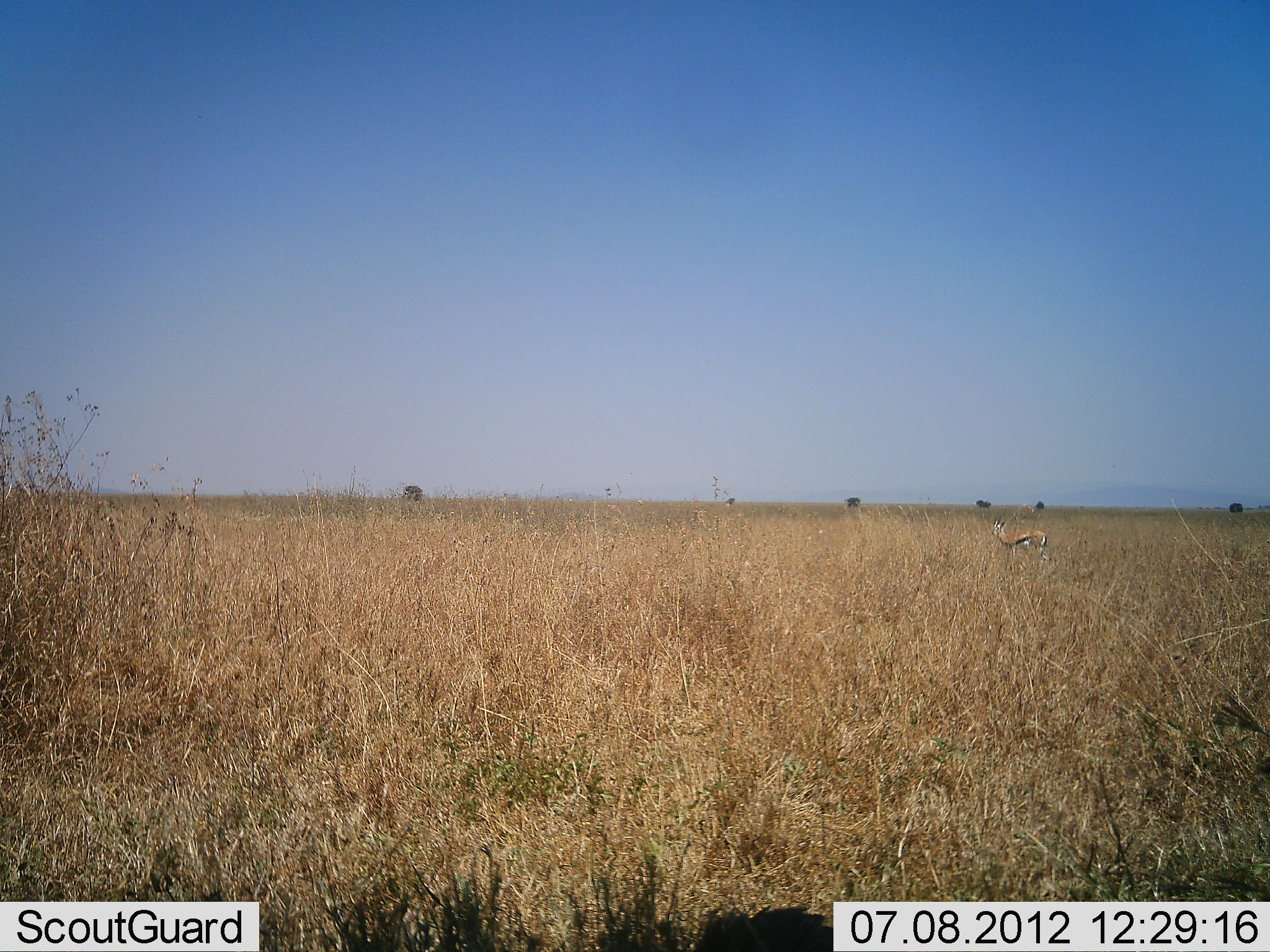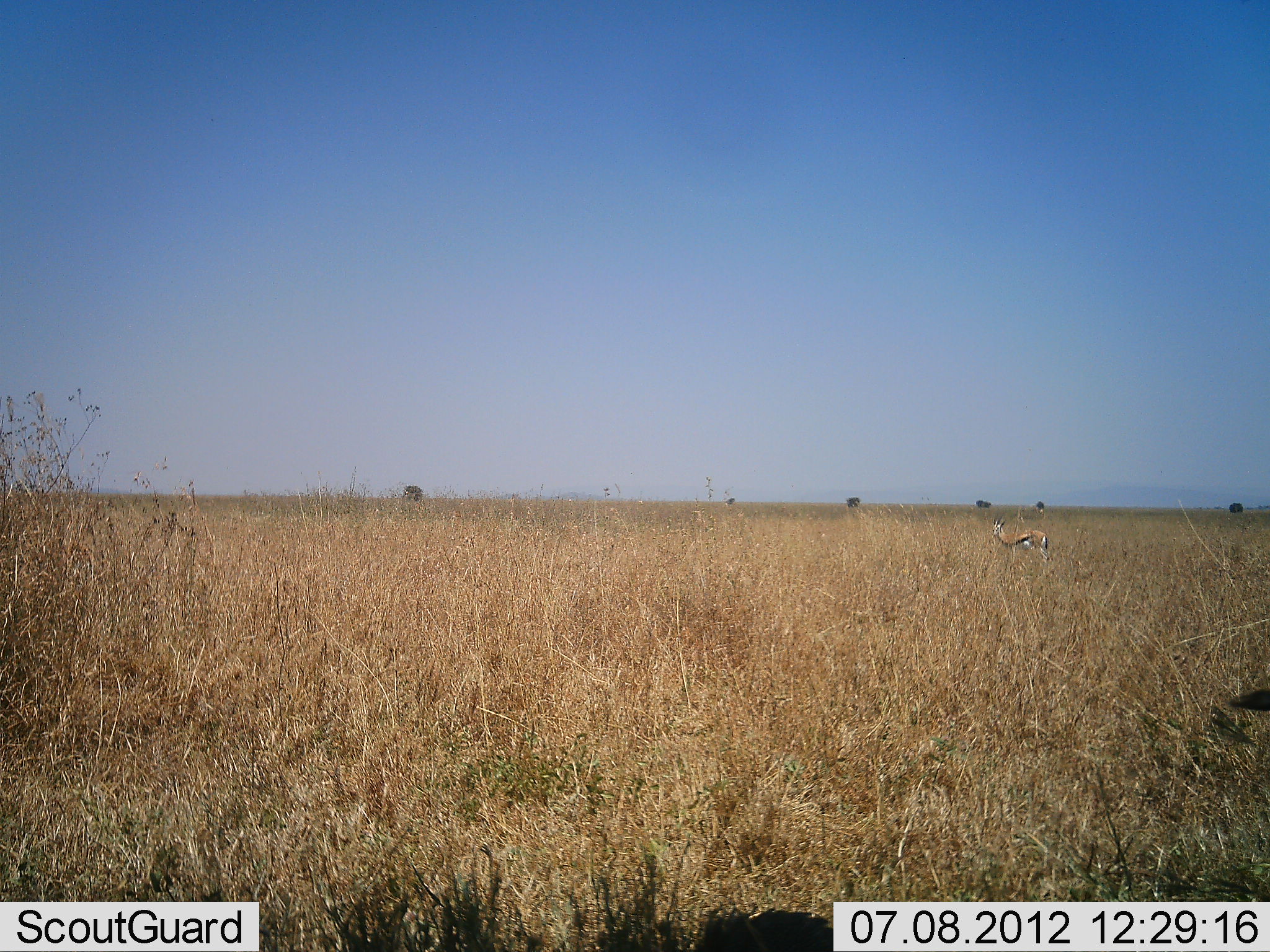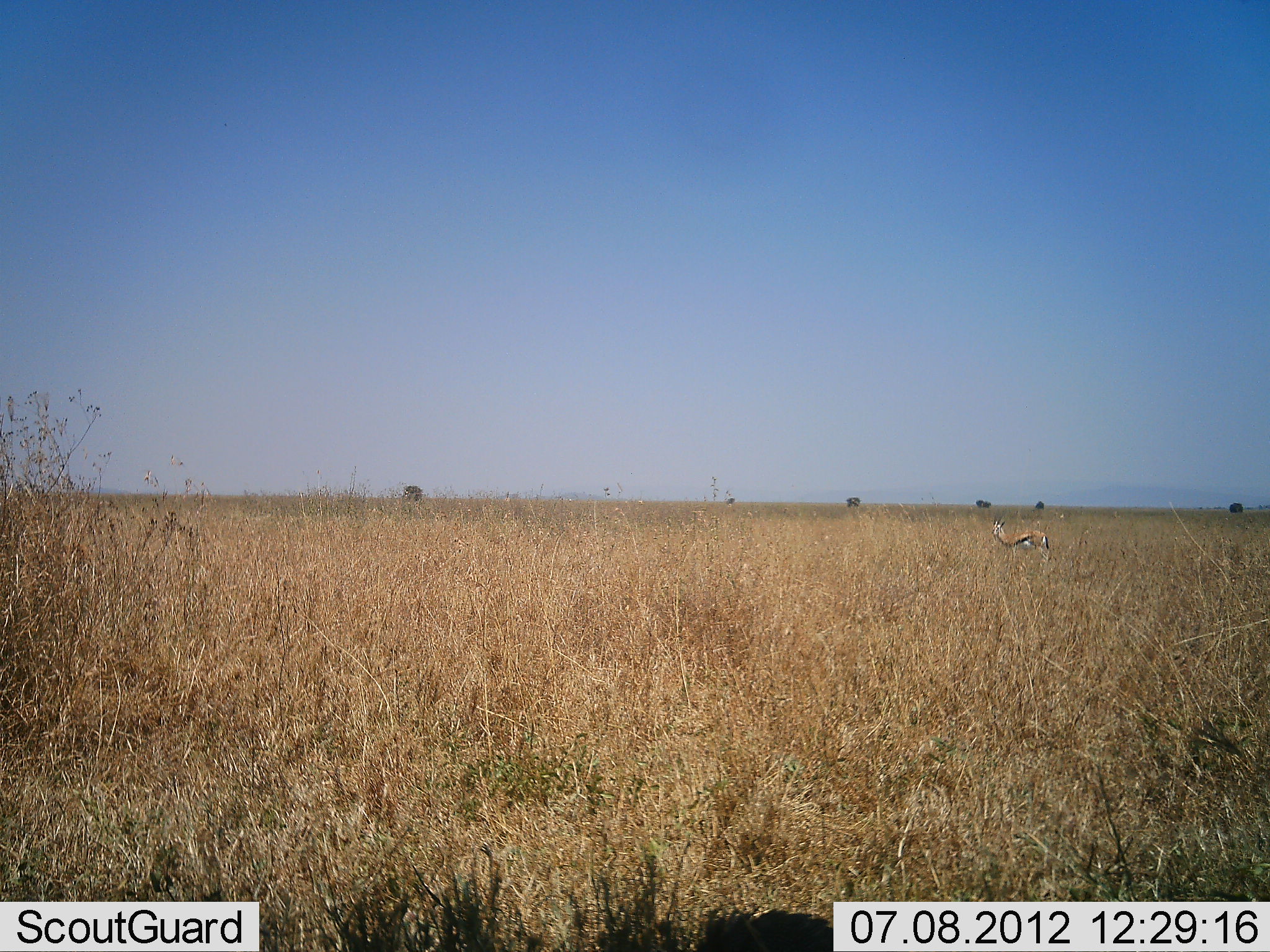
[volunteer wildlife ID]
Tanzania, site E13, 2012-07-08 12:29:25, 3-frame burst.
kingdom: Animalia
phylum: Chordata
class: Mammalia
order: Artiodactyla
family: Bovidae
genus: Eudorcas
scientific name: Eudorcas thomsonii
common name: thomson's gazelle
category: gazellethomsons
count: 1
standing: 100%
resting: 0%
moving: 0%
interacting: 0%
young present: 0%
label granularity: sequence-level